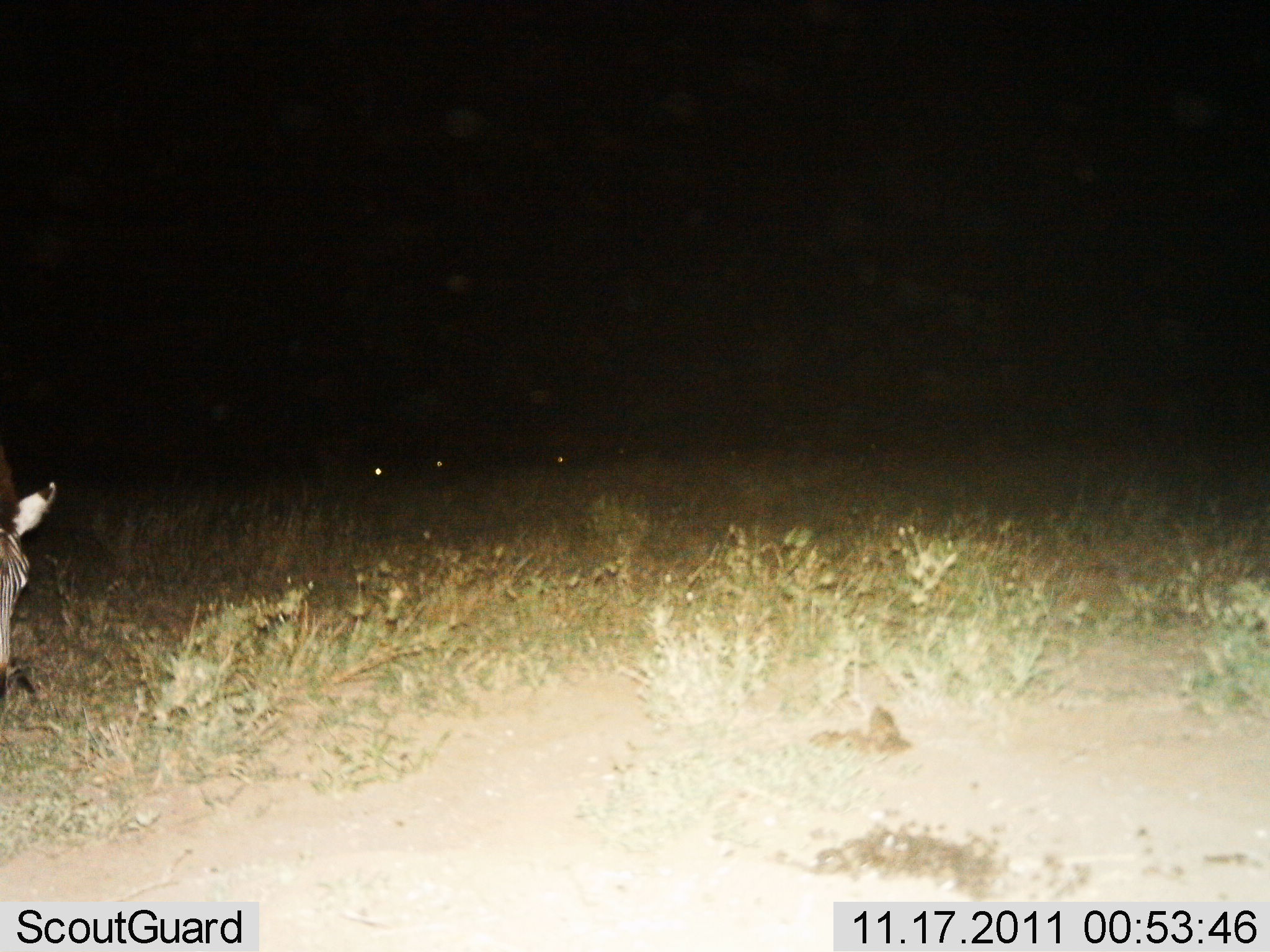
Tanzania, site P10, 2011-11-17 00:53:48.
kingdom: Animalia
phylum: Chordata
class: Mammalia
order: Perissodactyla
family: Equidae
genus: Equus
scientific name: Equus quagga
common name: plains zebra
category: zebra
Zebra (plains zebra) (Equus quagga), count 1. Behavior (volunteer vote fractions): standing 64%, resting 9%, moving 18%, interacting 9%. Young present (vote fraction): 0%. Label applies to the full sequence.